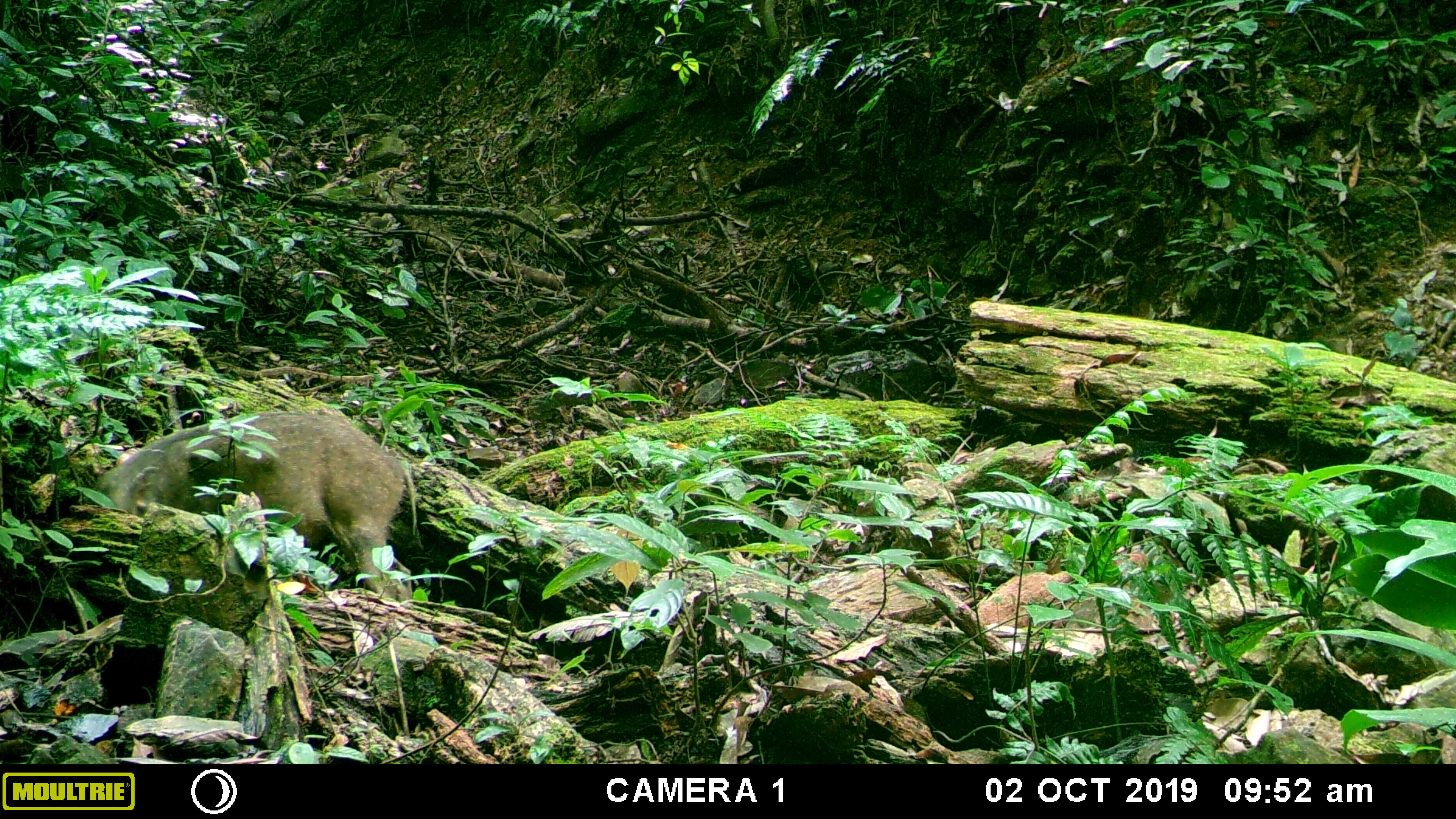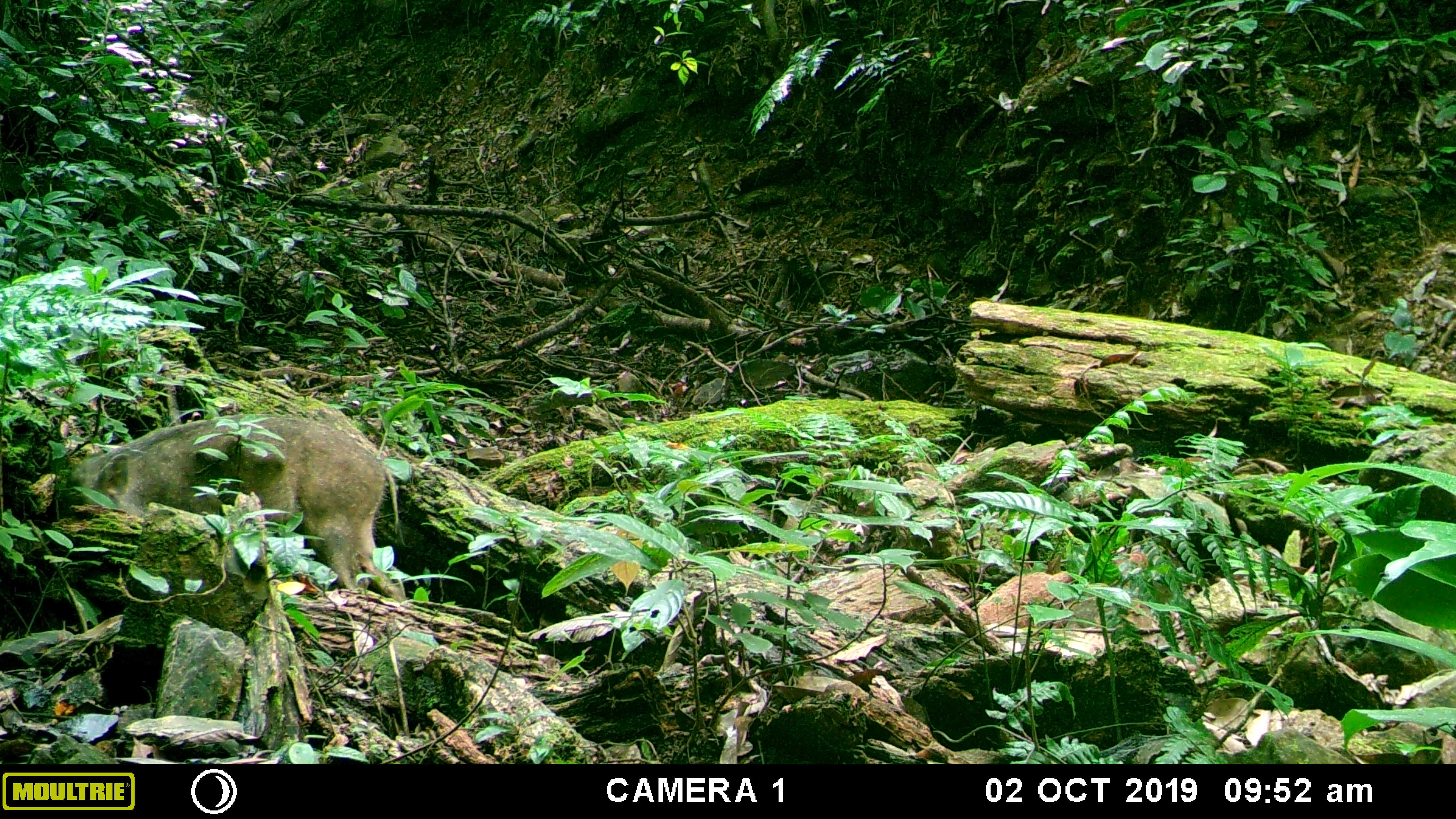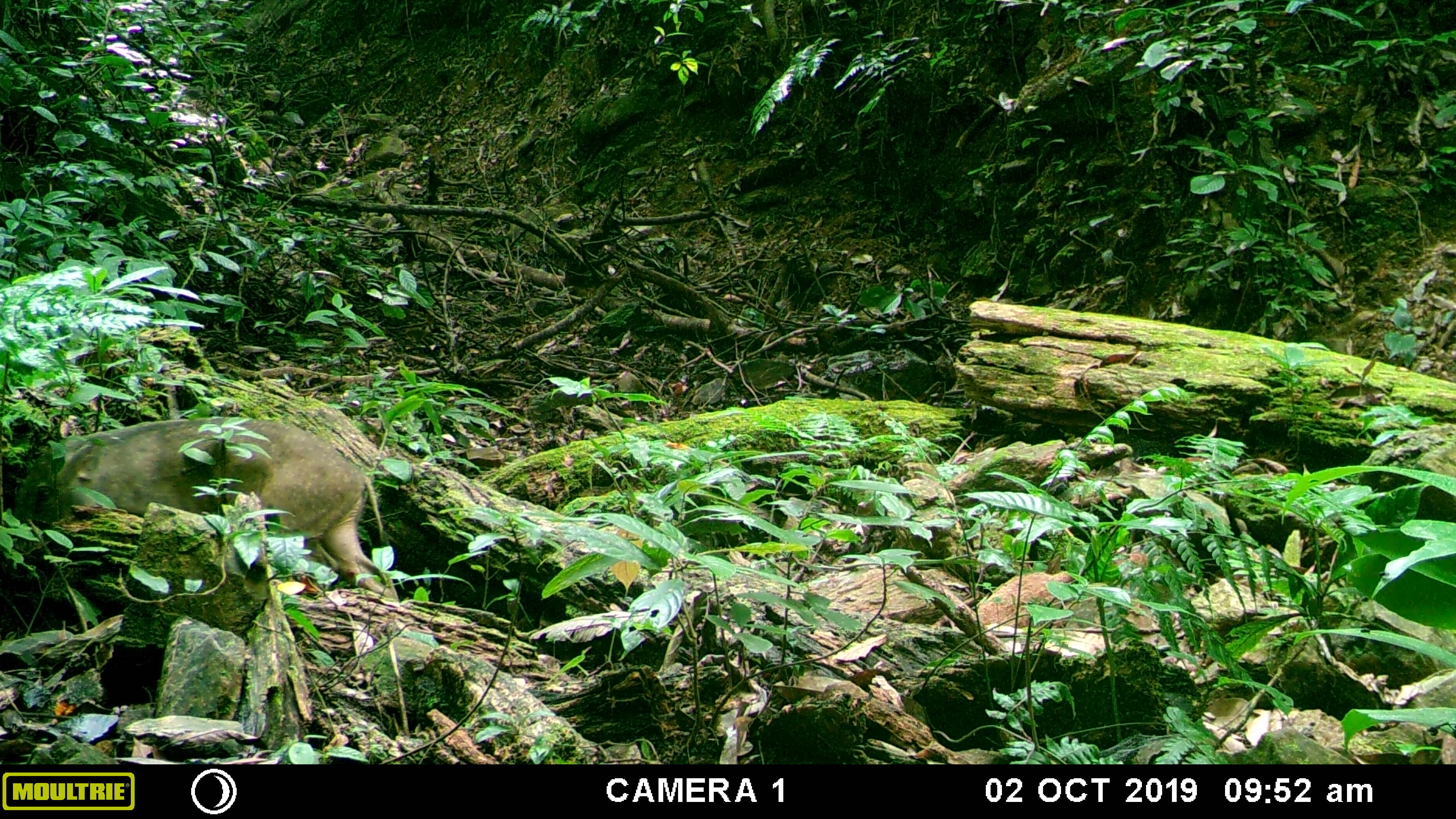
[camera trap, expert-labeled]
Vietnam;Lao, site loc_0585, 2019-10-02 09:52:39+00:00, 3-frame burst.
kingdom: Animalia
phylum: Chordata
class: Mammalia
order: Artiodactyla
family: Suidae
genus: Sus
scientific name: Sus scrofa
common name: eurasian wild pig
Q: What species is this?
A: Eurasian wild pig (Sus scrofa).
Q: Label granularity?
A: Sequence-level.